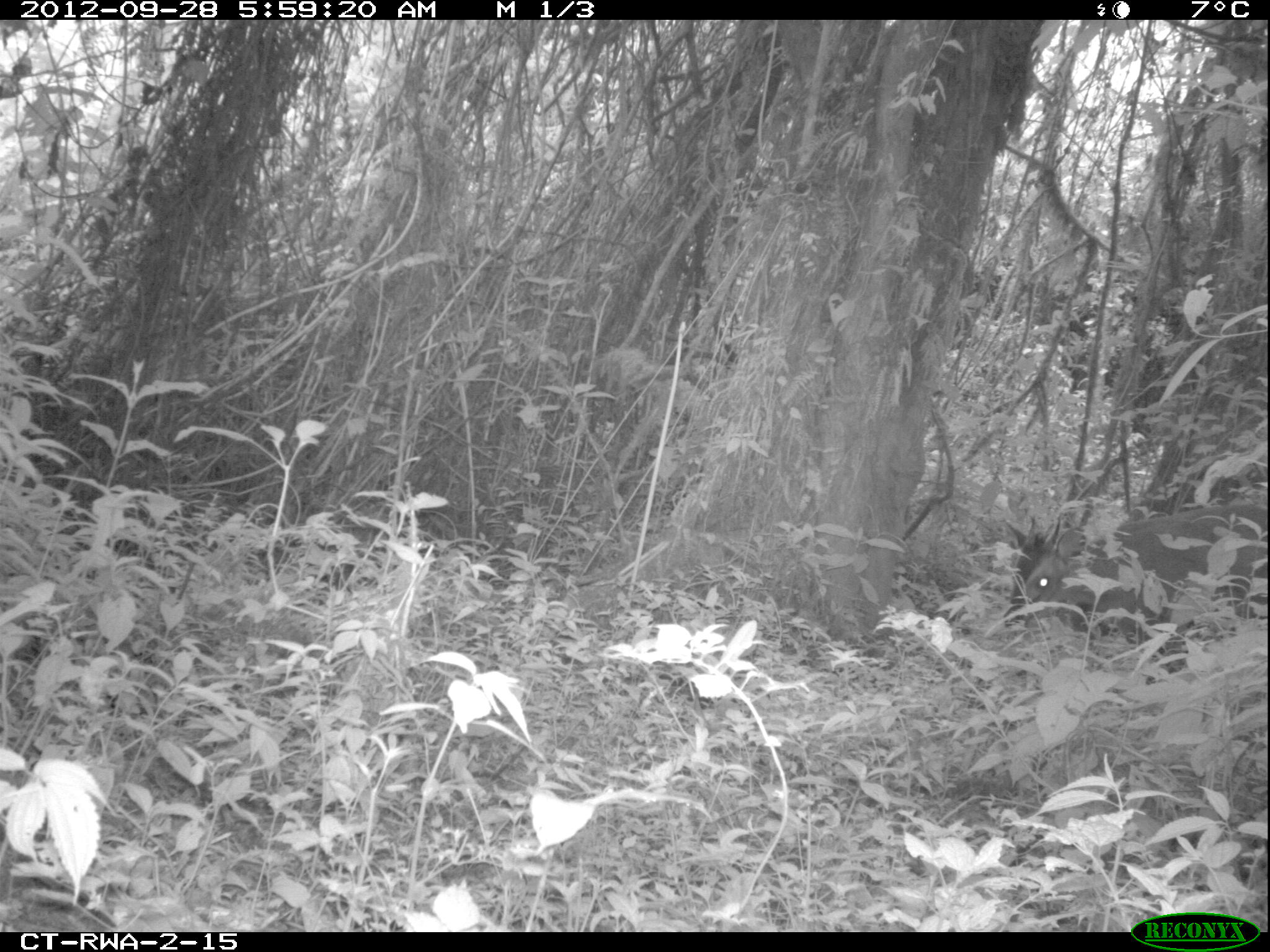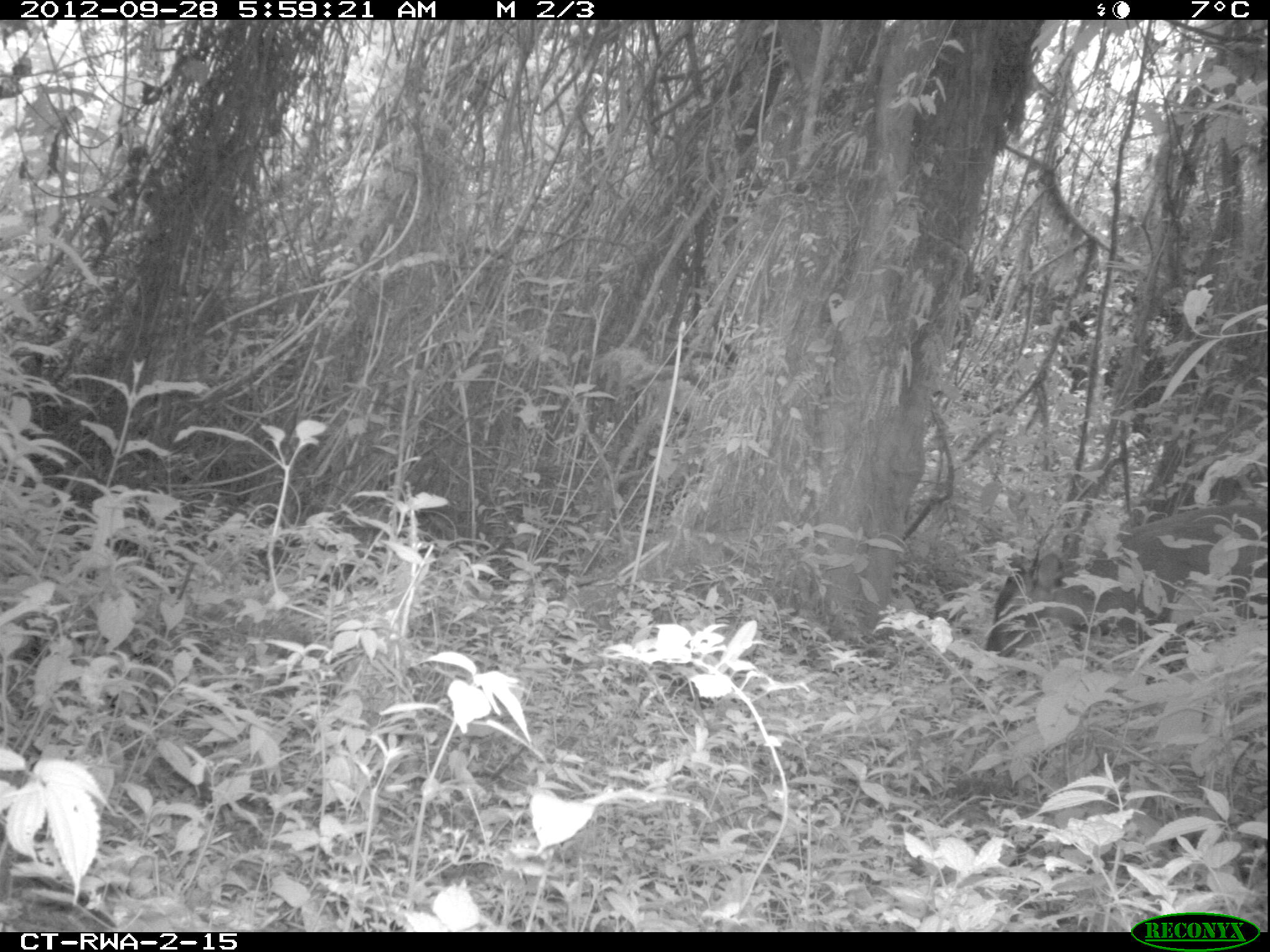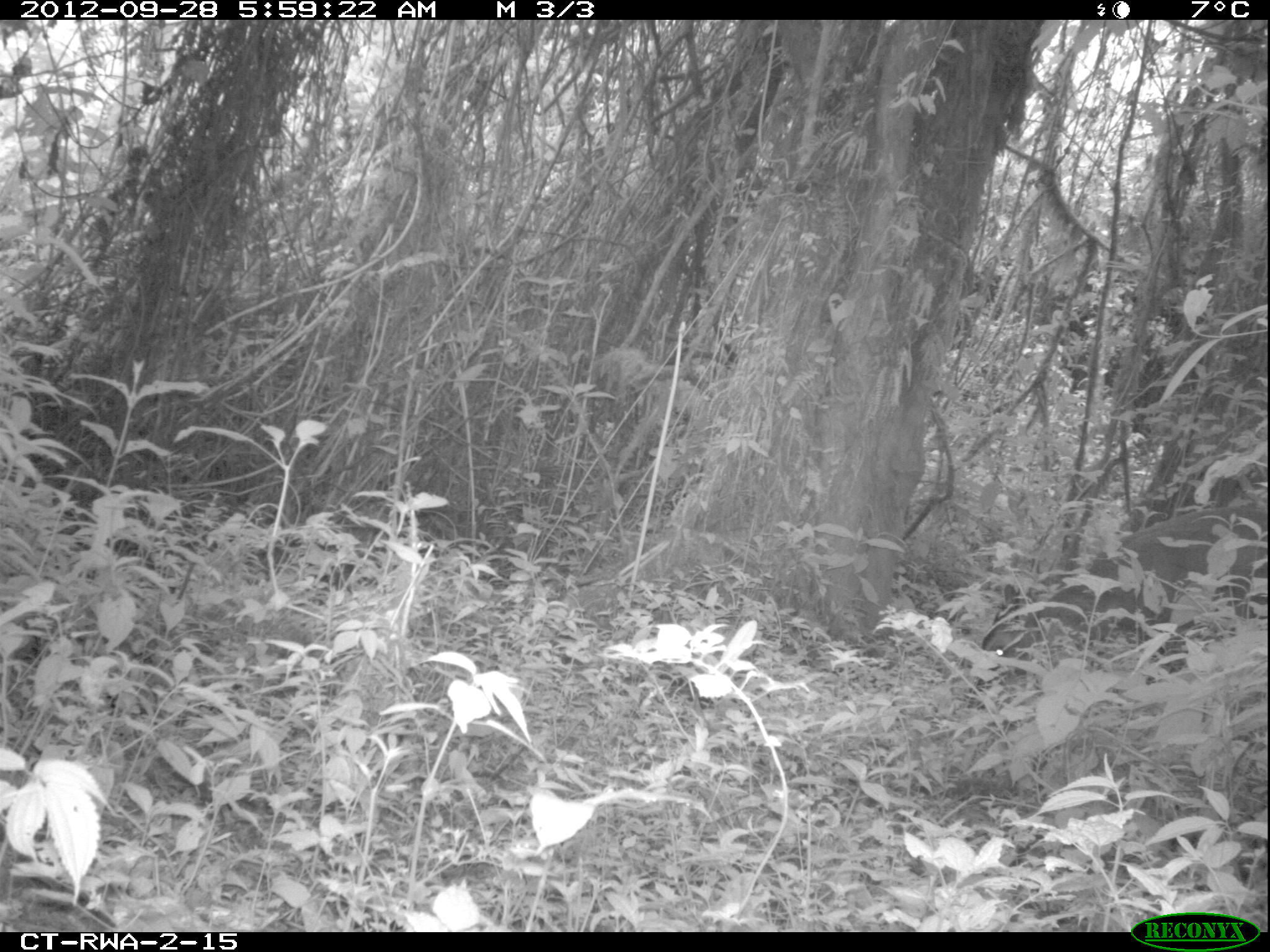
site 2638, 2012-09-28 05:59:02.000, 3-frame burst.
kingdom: Animalia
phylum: Chordata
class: Mammalia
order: Artiodactyla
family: Bovidae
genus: Cephalophus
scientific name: Cephalophus nigrifrons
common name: black-fronted duiker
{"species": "Cephalophus nigrifrons (black-fronted duiker)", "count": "1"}